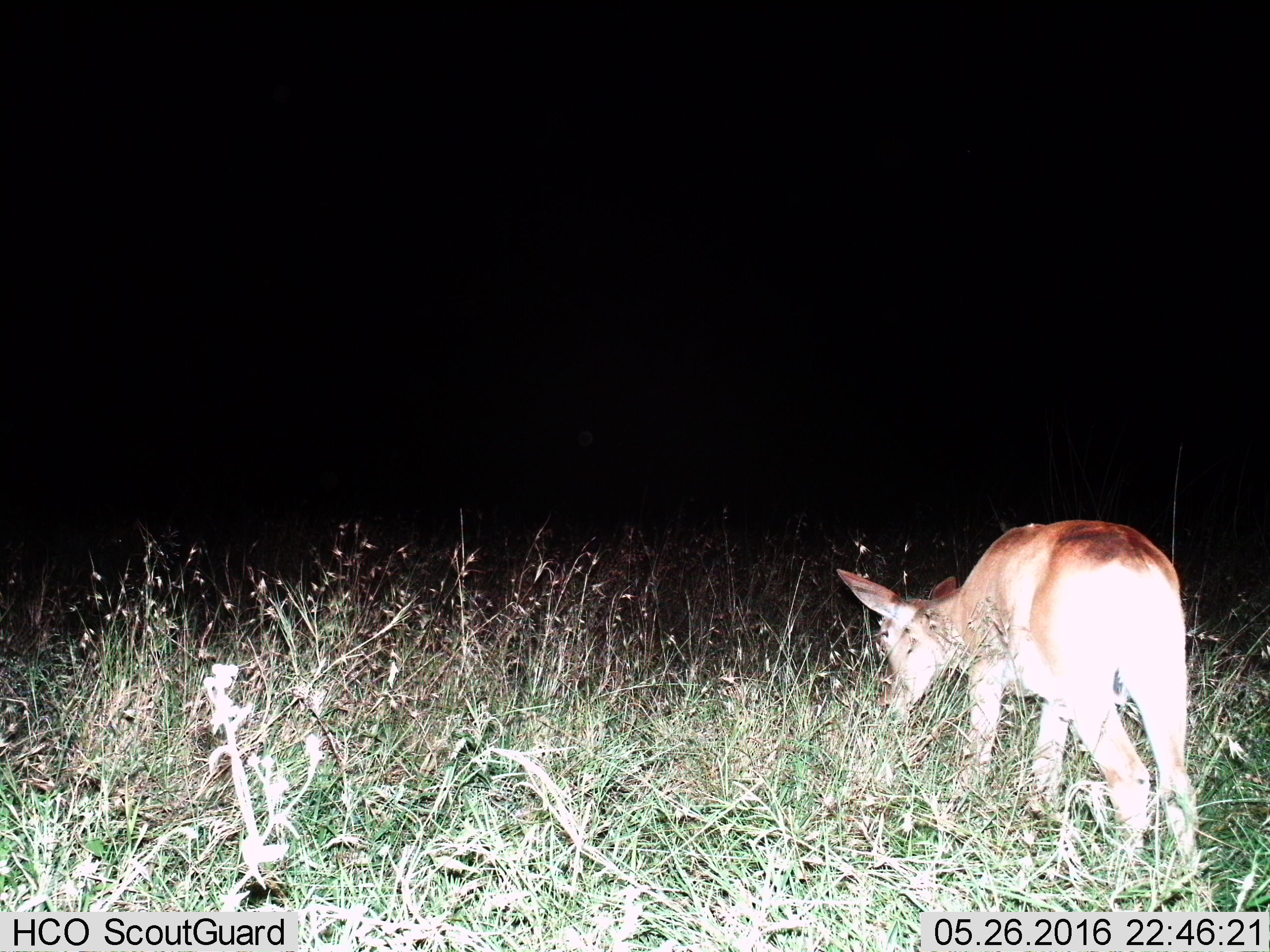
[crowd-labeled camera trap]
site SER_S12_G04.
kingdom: Animalia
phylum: Chordata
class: Mammalia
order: Artiodactyla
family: Bovidae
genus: Redunca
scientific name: Redunca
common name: reedbuck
Reedbuck (Redunca), count 1. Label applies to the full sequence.